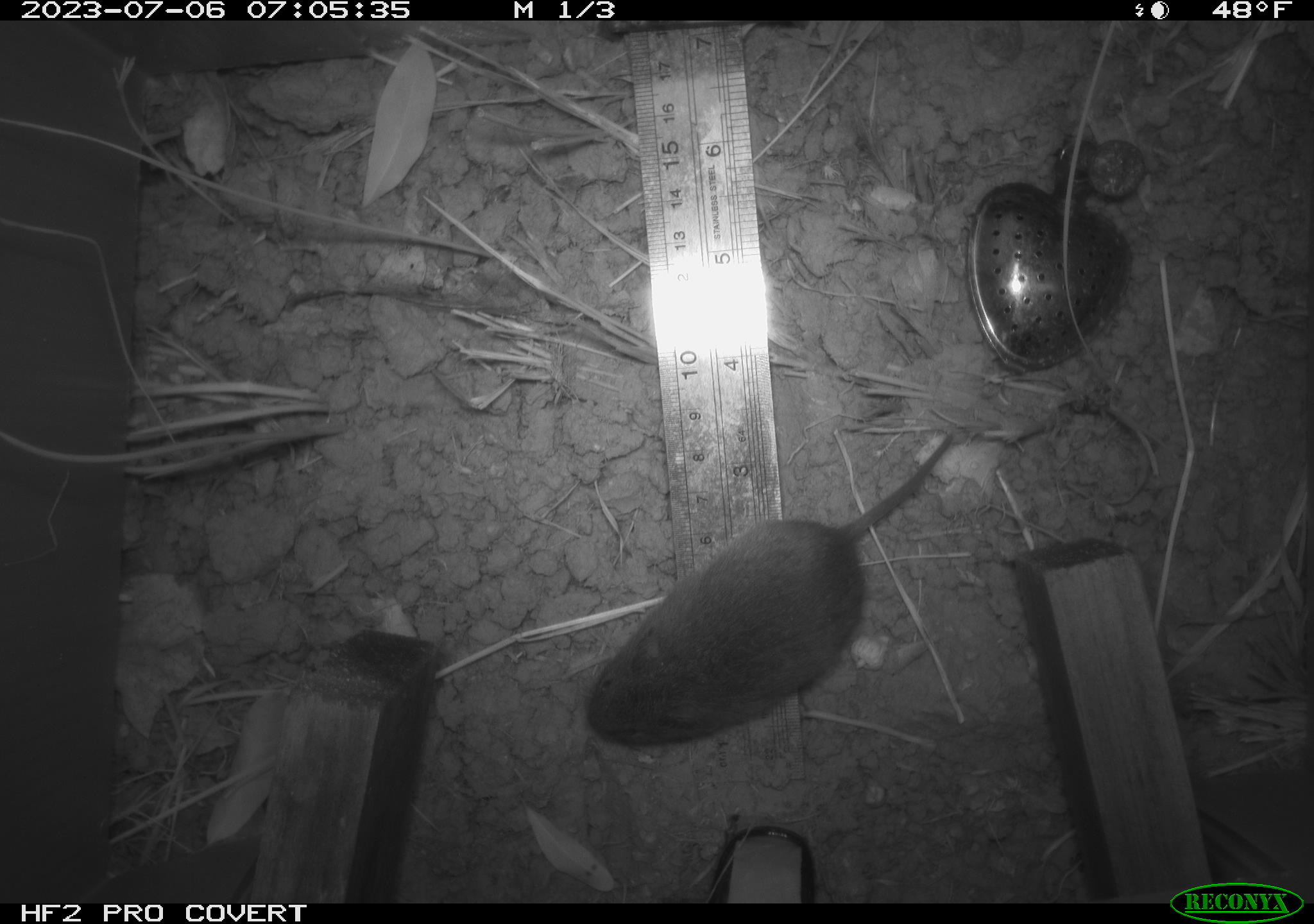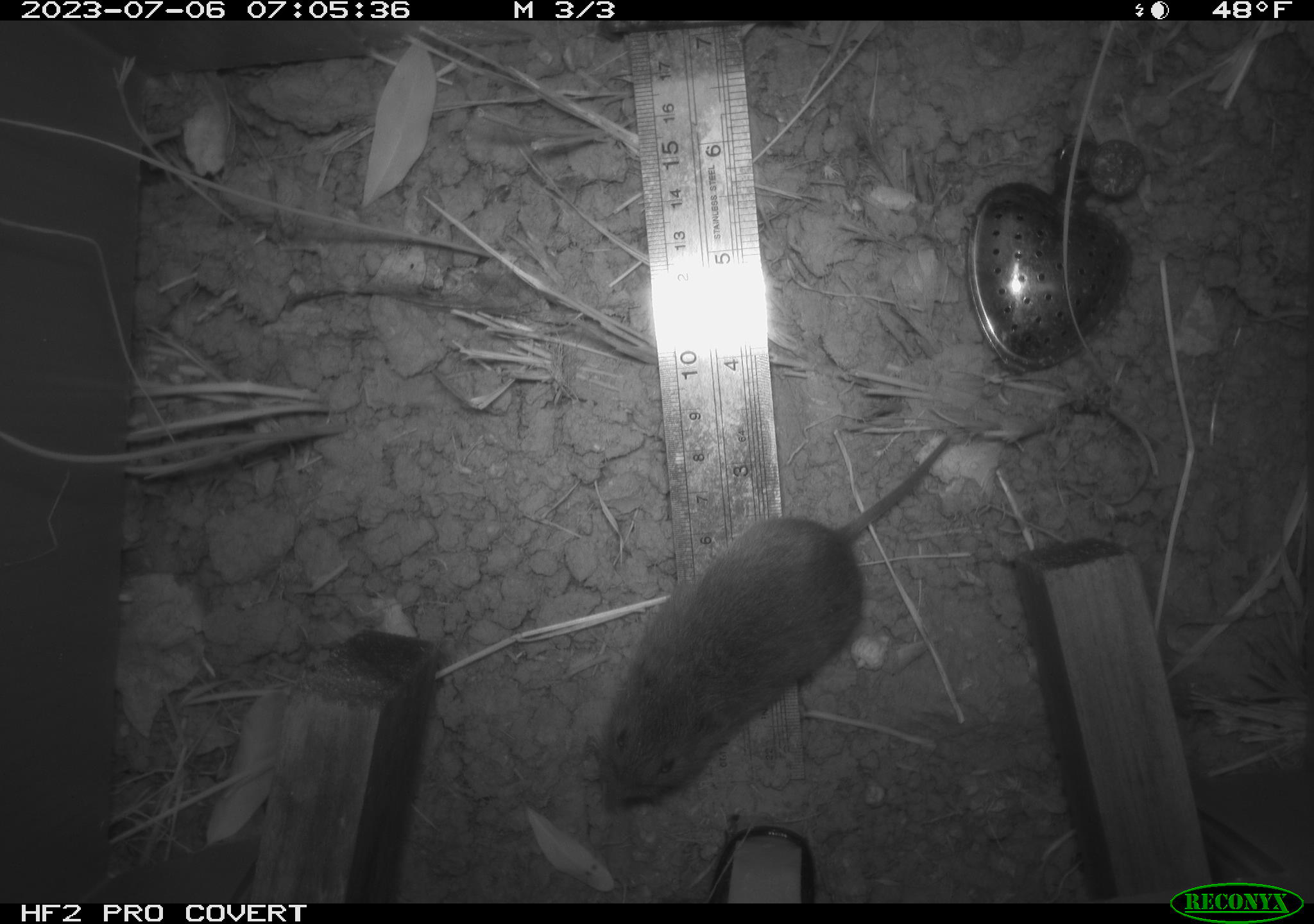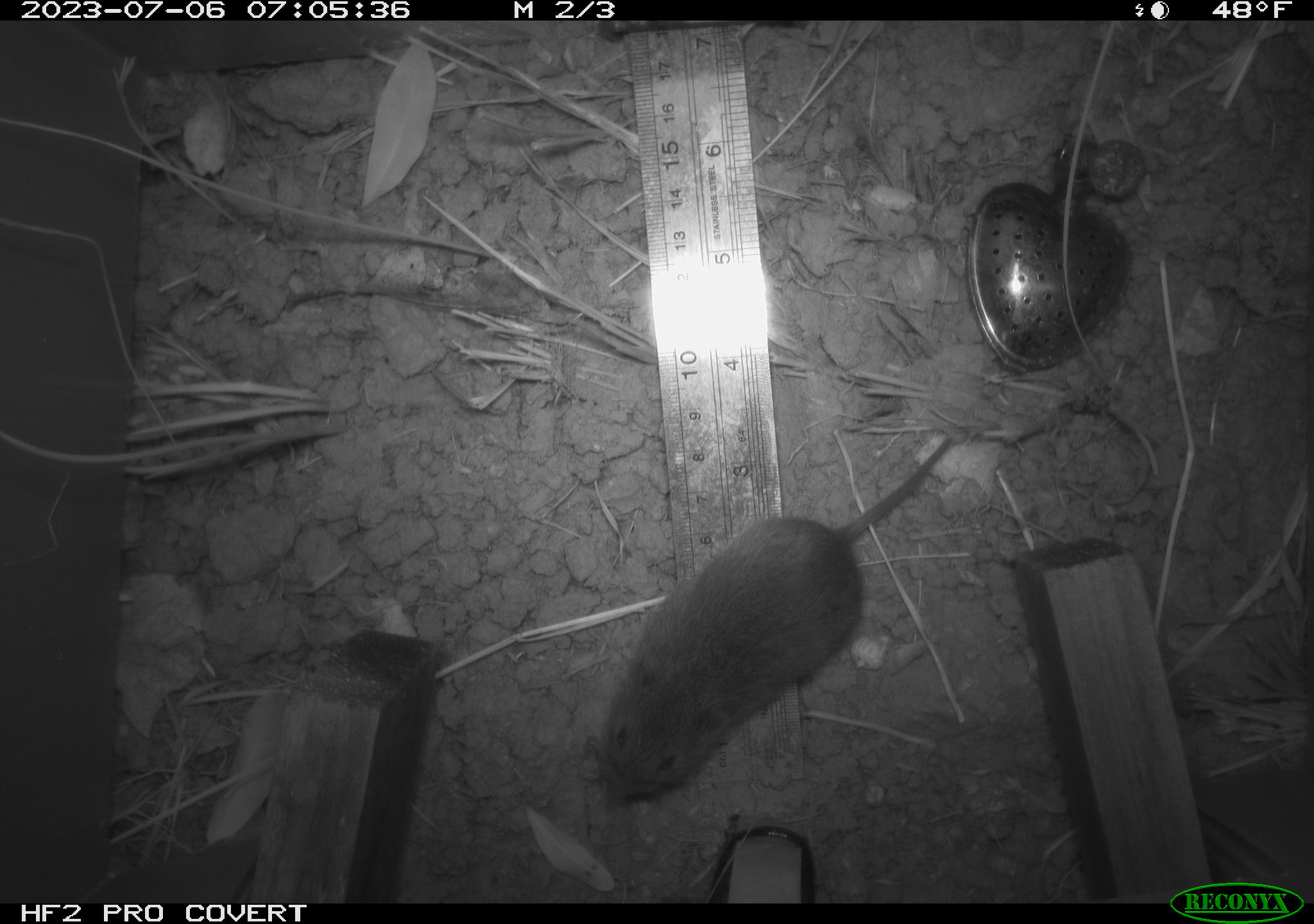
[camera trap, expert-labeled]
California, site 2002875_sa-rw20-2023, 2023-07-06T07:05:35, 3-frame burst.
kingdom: Animalia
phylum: Chordata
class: Mammalia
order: Rodentia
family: Cricetidae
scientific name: Arvicolinae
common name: voles, lemmings, and muskrats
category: arvicolinae subfamily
Arvicolinae subfamily (voles, lemmings, and muskrats) (Arvicolinae).